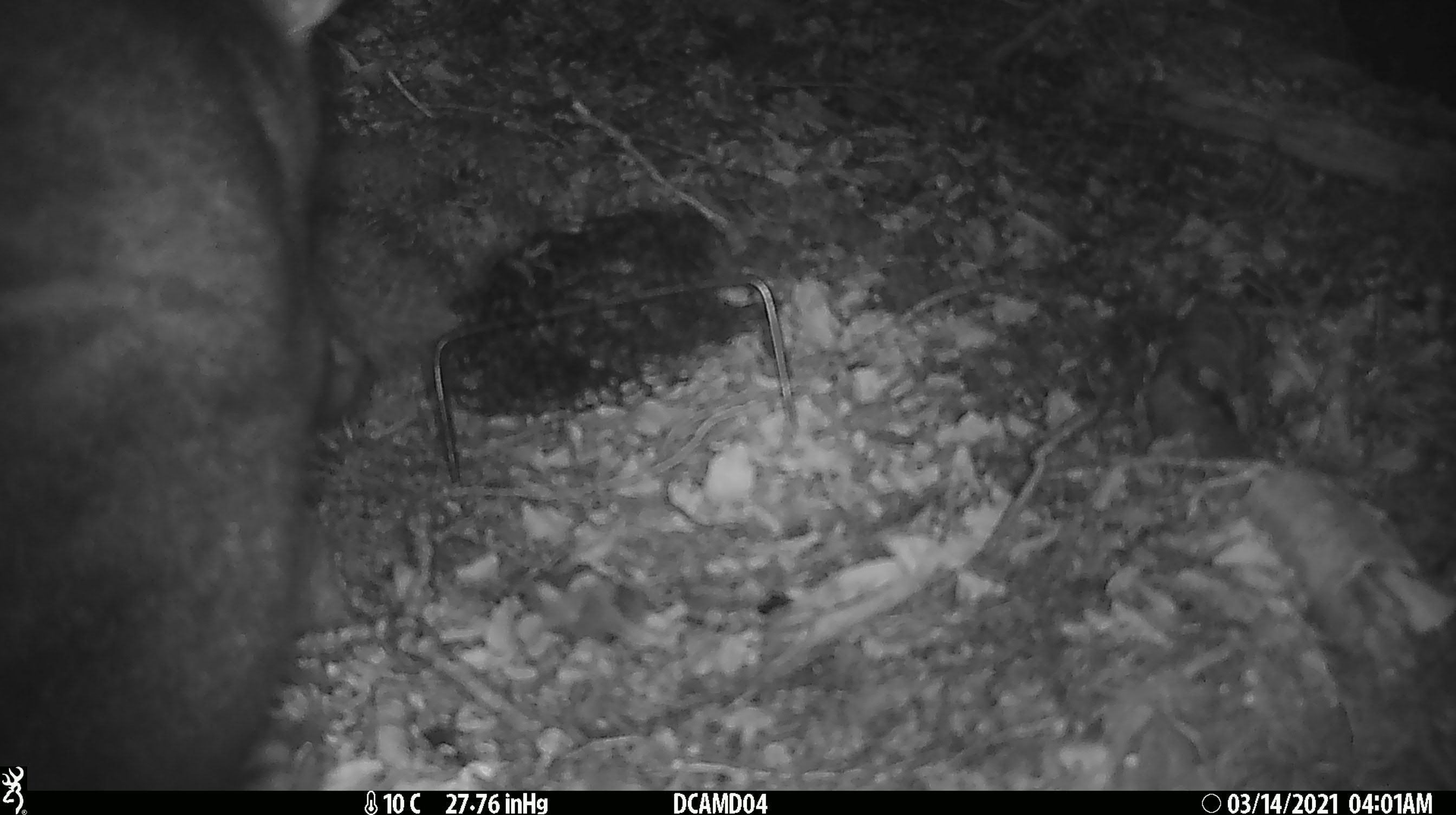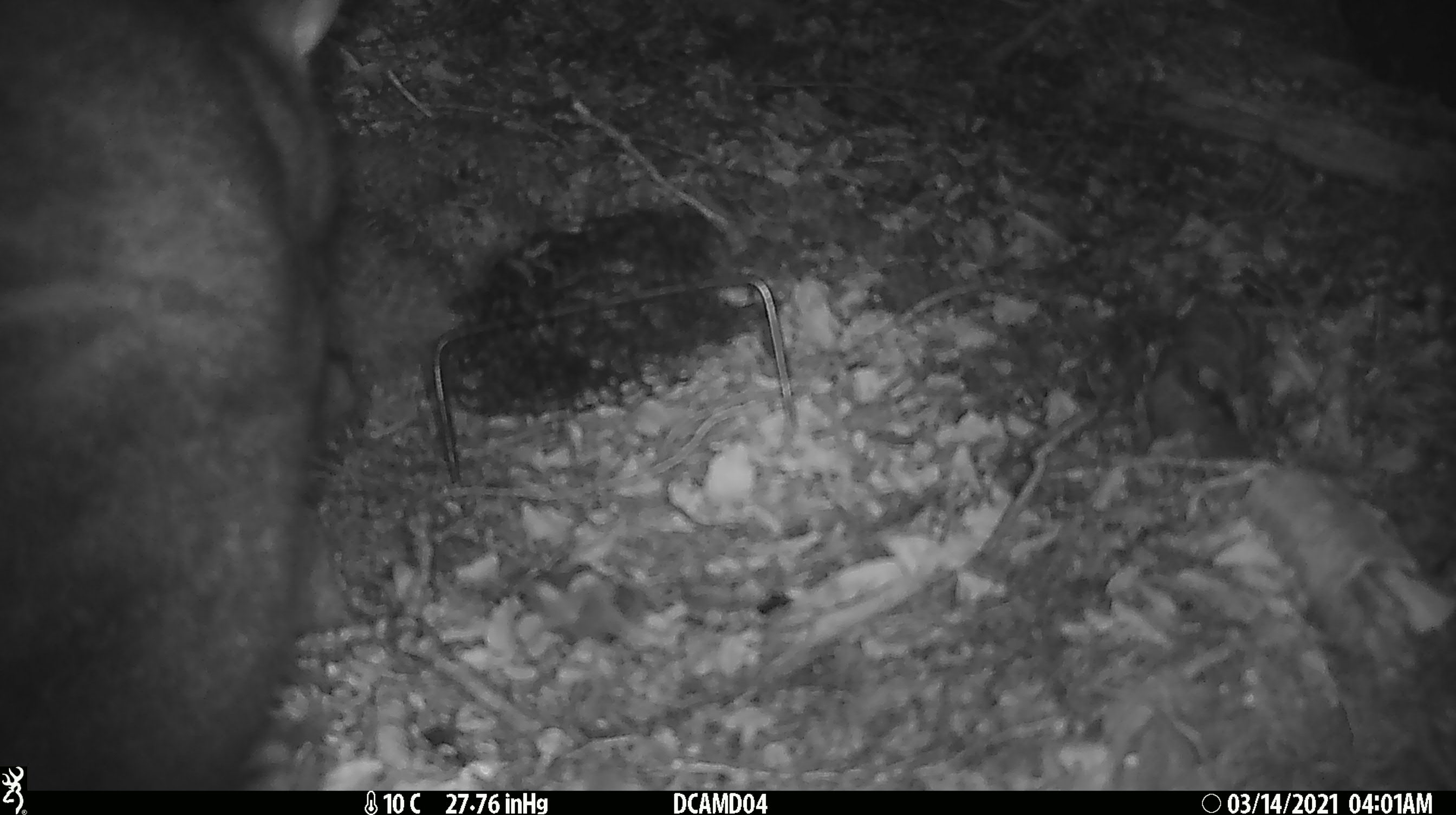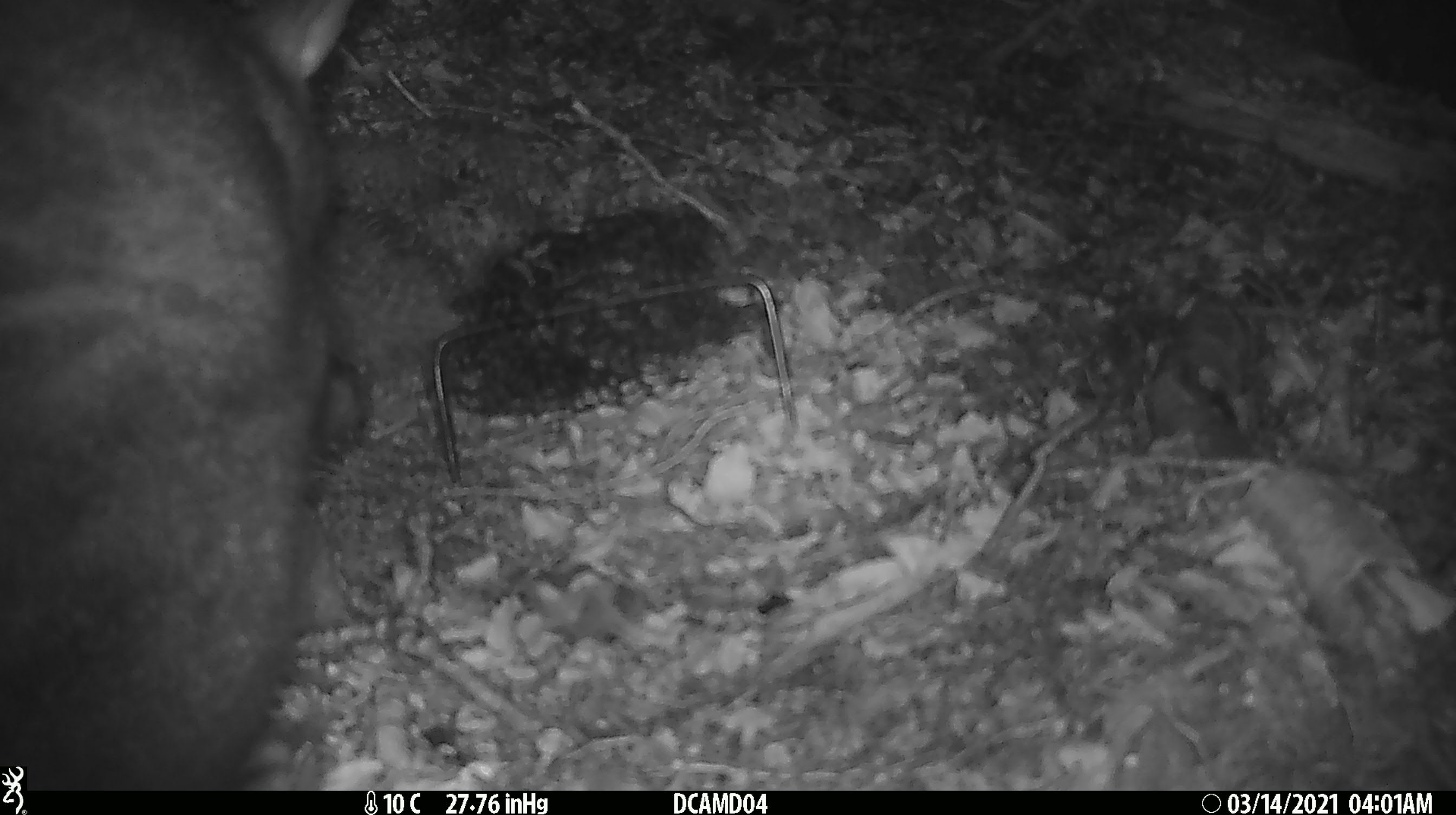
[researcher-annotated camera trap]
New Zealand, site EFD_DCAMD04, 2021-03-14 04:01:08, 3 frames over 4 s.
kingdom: Animalia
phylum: Chordata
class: Mammalia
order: Diprotodontia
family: Phalangeridae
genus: Trichosurus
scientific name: Trichosurus vulpecula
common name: common brushtail possum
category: possum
Possum (common brushtail possum) (Trichosurus vulpecula).